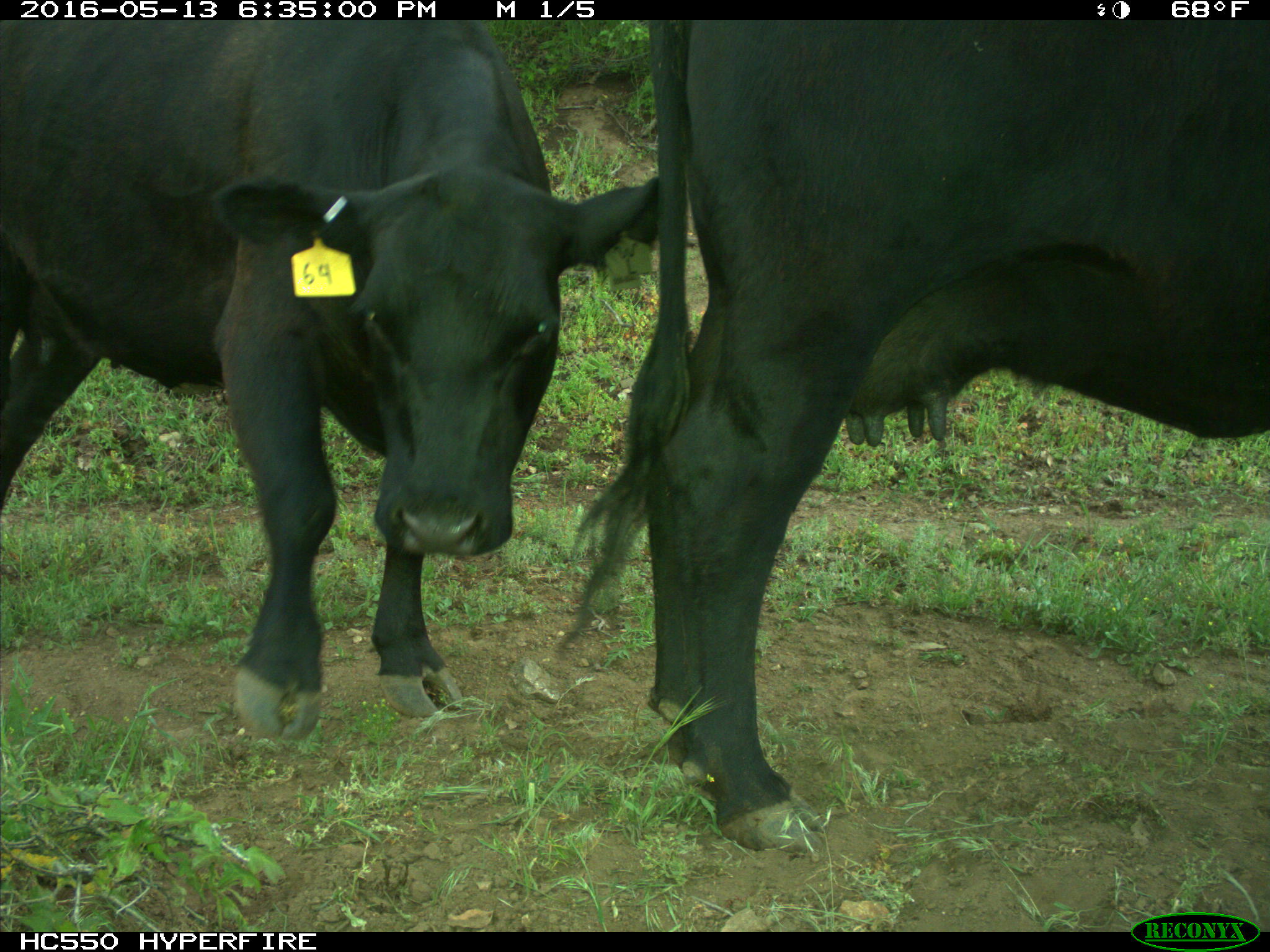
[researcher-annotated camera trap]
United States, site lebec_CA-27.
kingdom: Animalia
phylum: Chordata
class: Mammalia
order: Artiodactyla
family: Bovidae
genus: Bos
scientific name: Bos taurus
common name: domestic cow